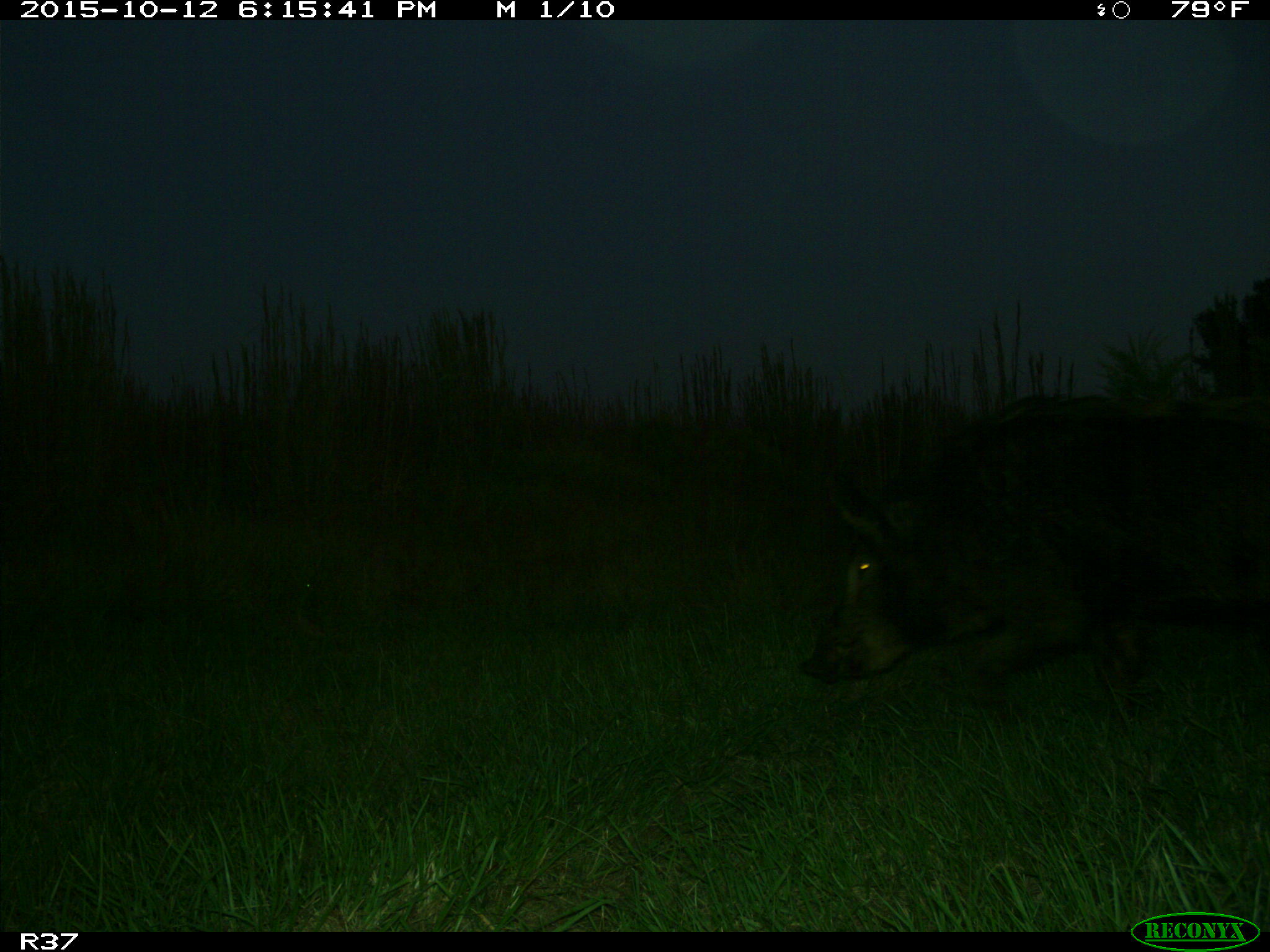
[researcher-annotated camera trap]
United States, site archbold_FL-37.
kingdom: Animalia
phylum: Chordata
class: Mammalia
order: Artiodactyla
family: Suidae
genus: Sus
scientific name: Sus scrofa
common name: wild boar